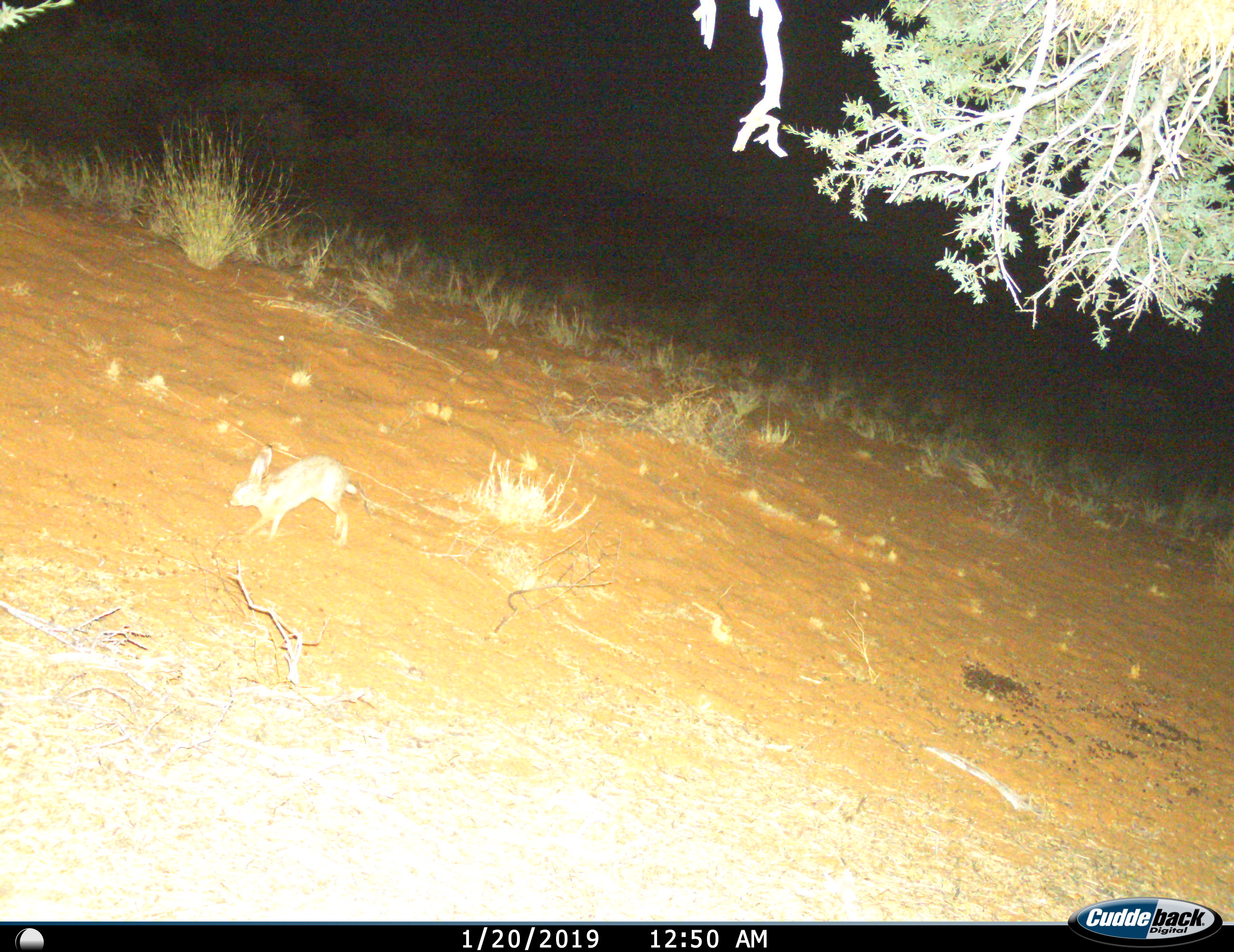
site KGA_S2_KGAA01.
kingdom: Animalia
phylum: Chordata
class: Mammalia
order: Lagomorpha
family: Leporidae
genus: Lepus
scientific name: Lepus capensis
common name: cape hare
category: harecape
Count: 1.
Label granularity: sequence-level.